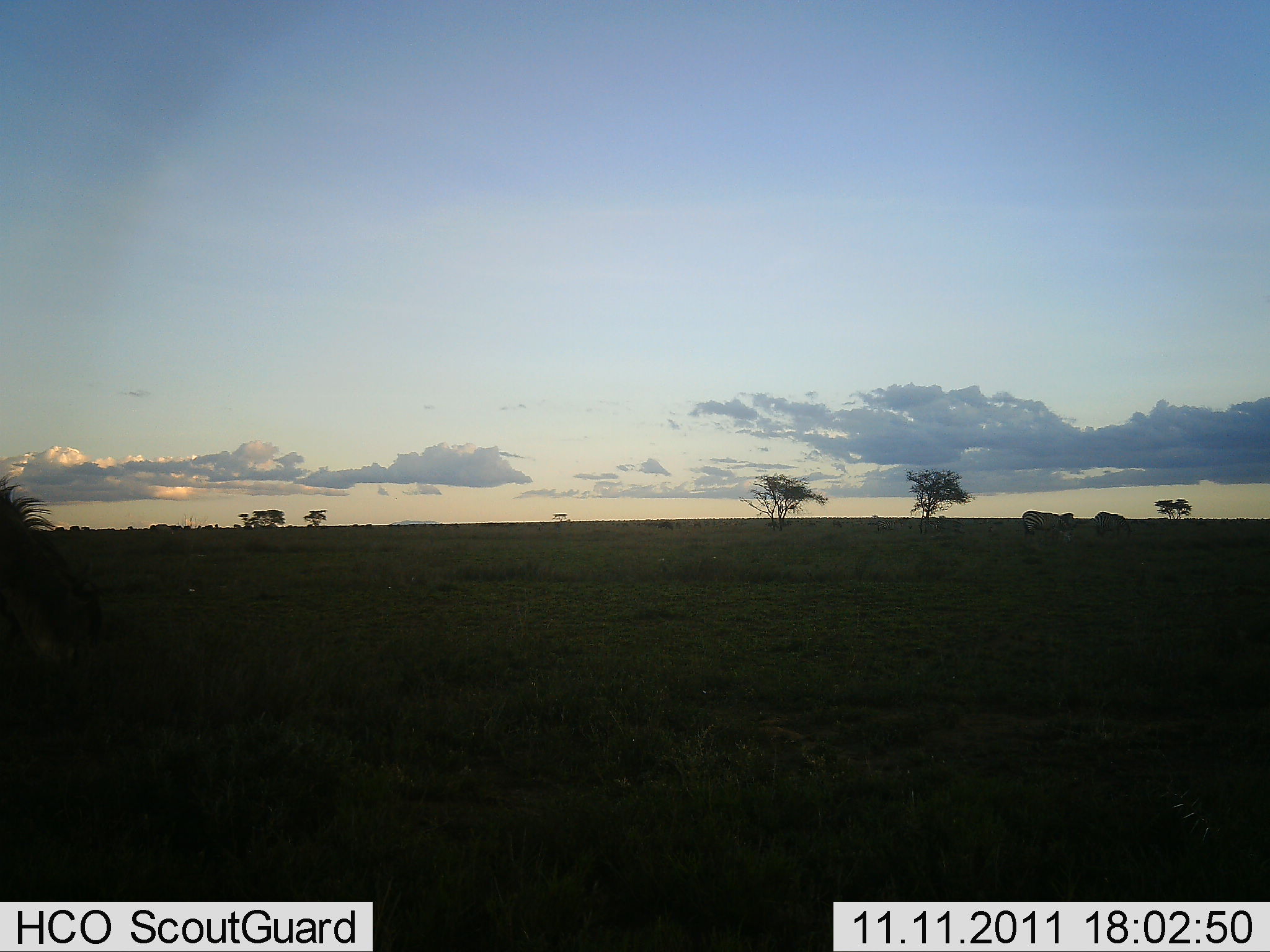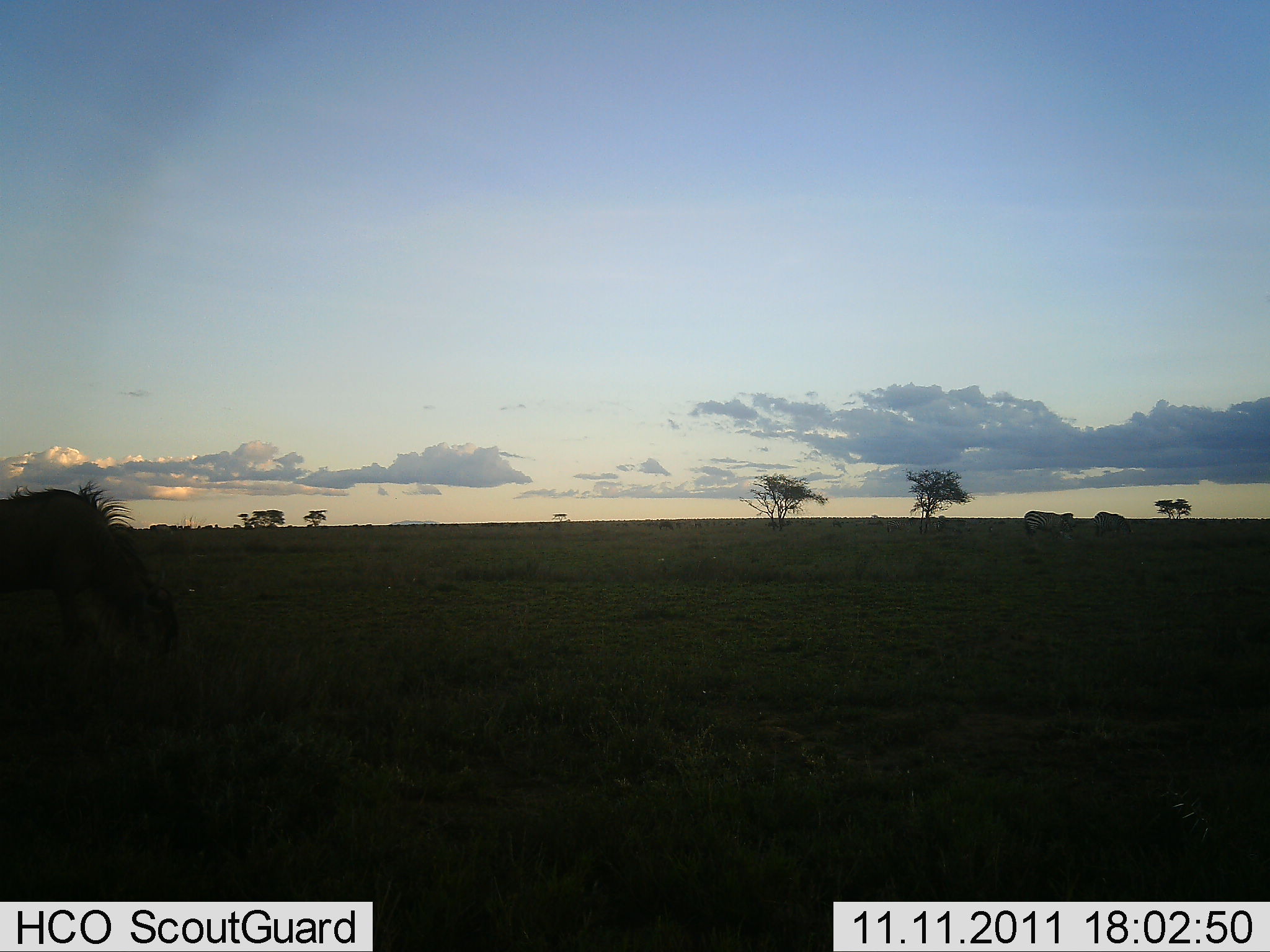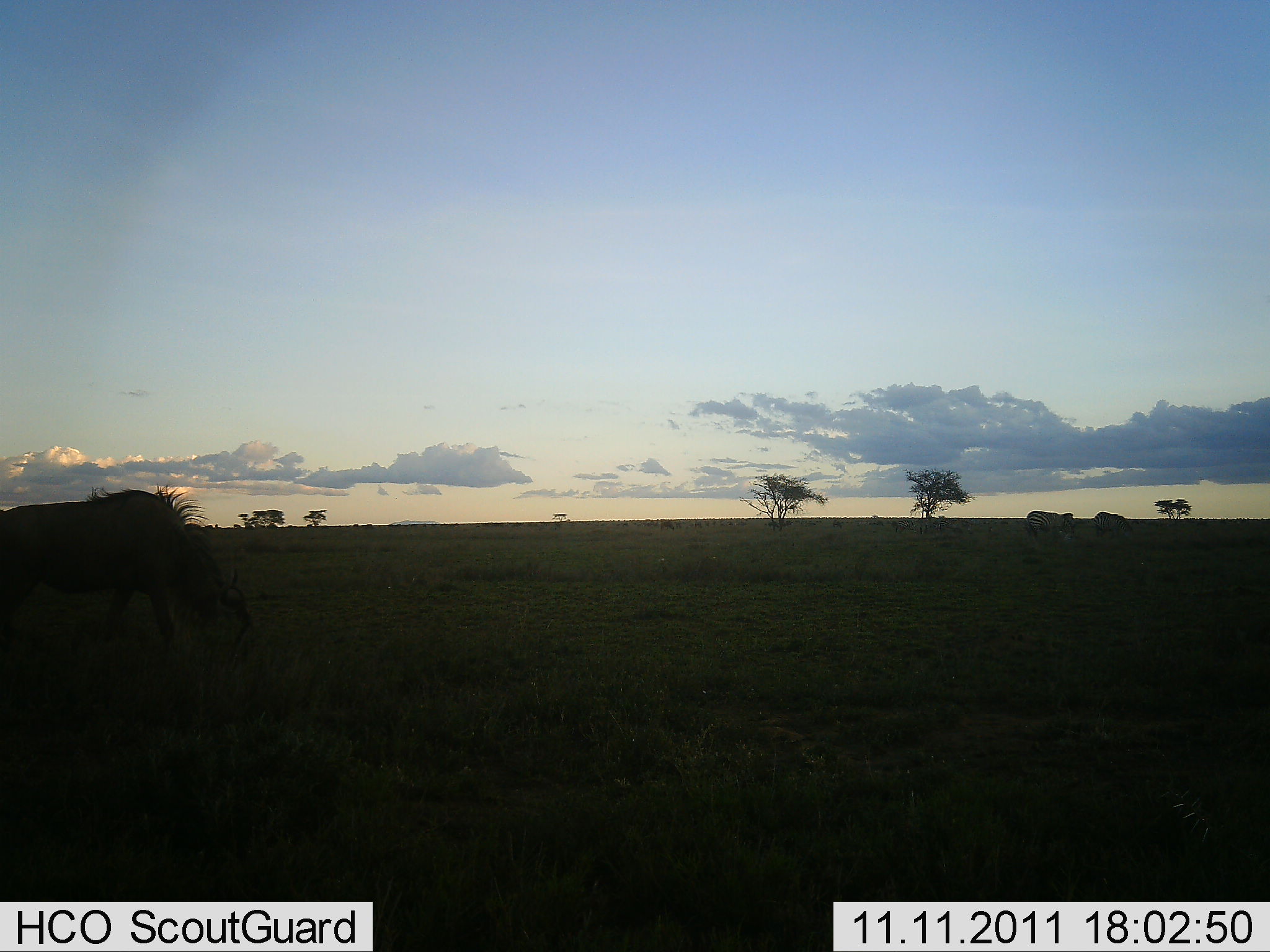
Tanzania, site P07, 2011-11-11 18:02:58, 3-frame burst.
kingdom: Animalia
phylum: Chordata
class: Mammalia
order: Artiodactyla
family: Bovidae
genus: Connochaetes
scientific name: Connochaetes taurinus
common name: blue wildebeest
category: wildebeest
Wildebeest (blue wildebeest) (Connochaetes taurinus), count 1. Behavior (volunteer vote fractions): standing 6%, resting 0%, moving 35%, interacting 0%. Young present (vote fraction): 0%. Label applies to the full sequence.